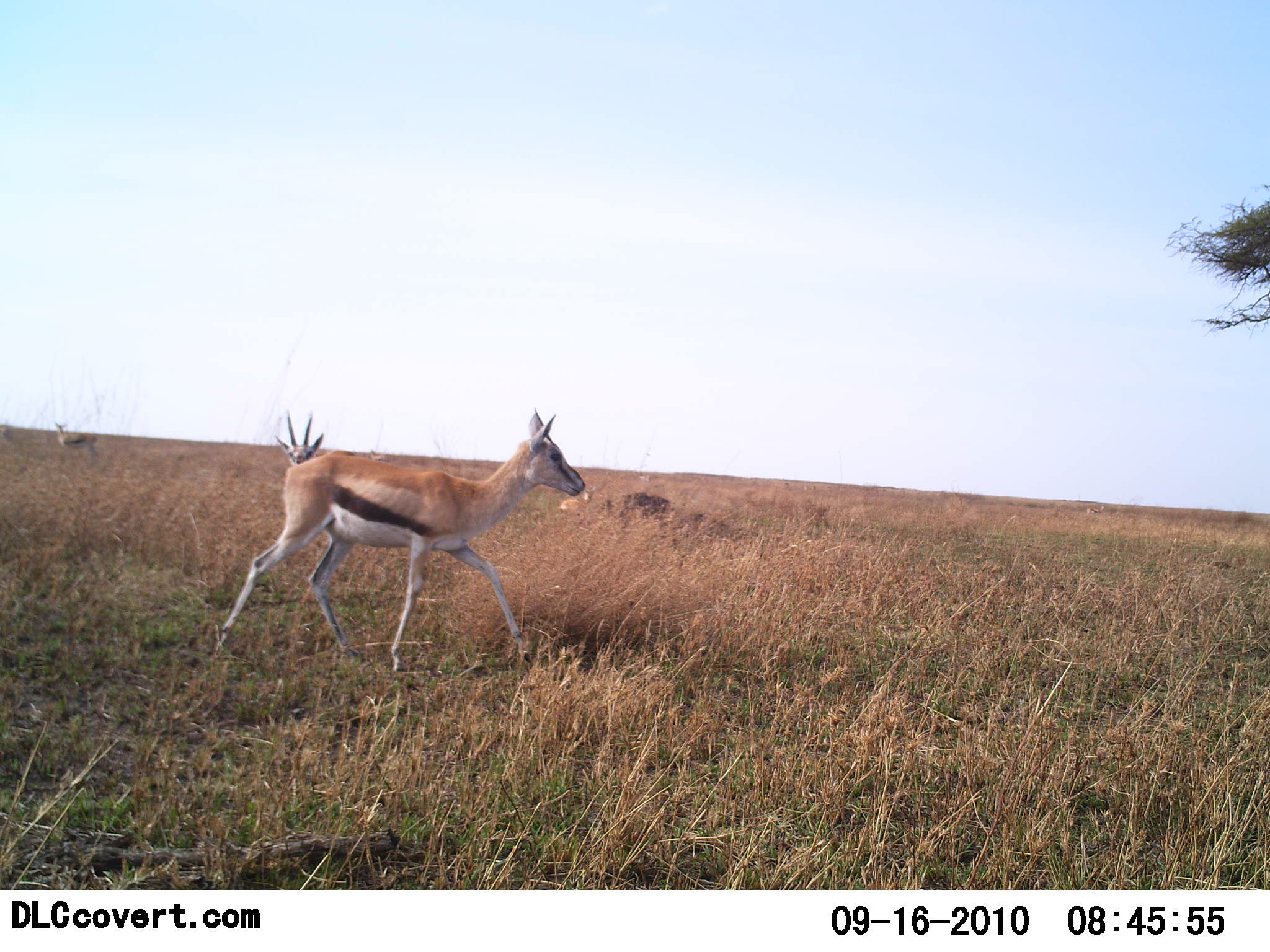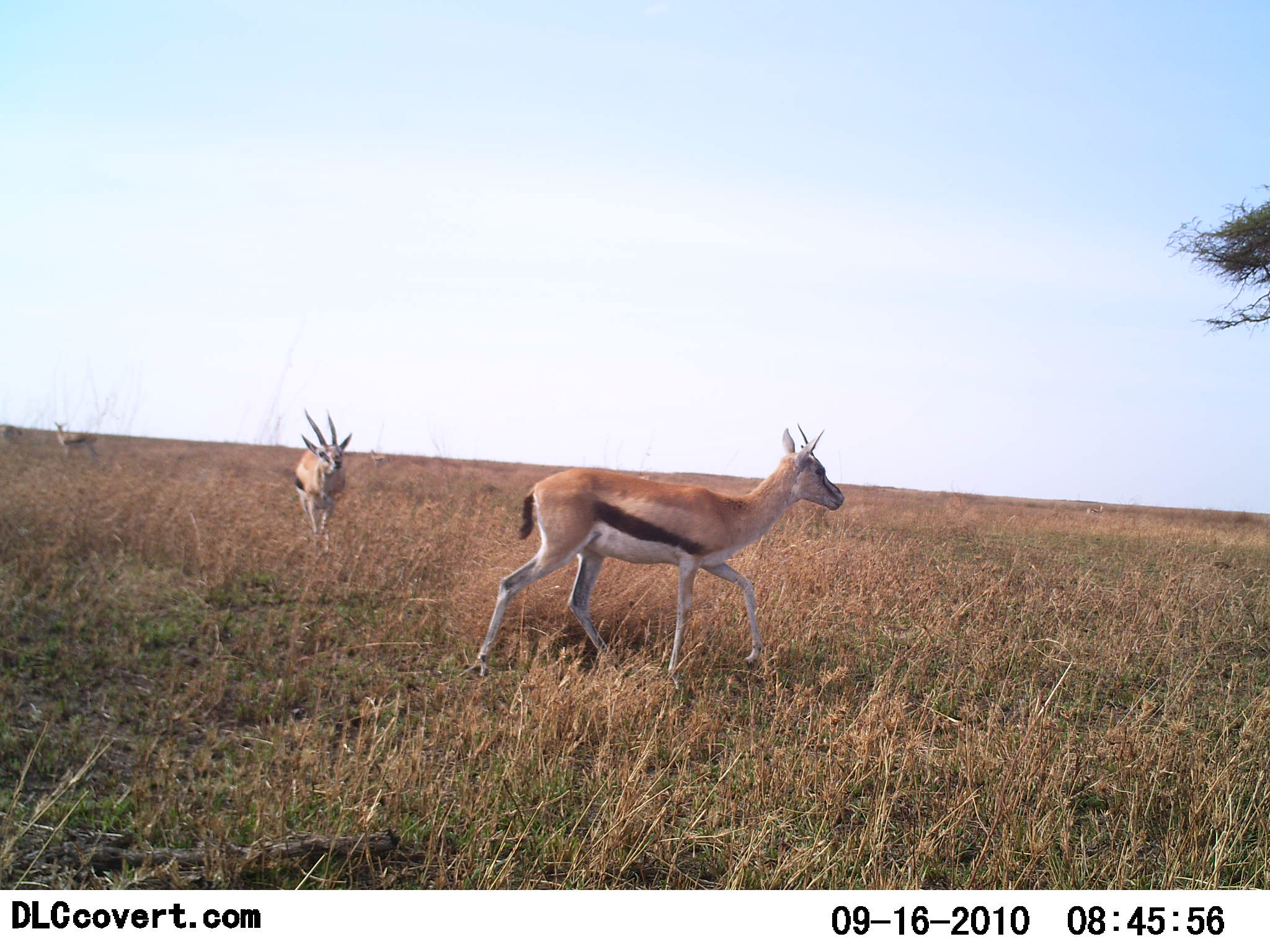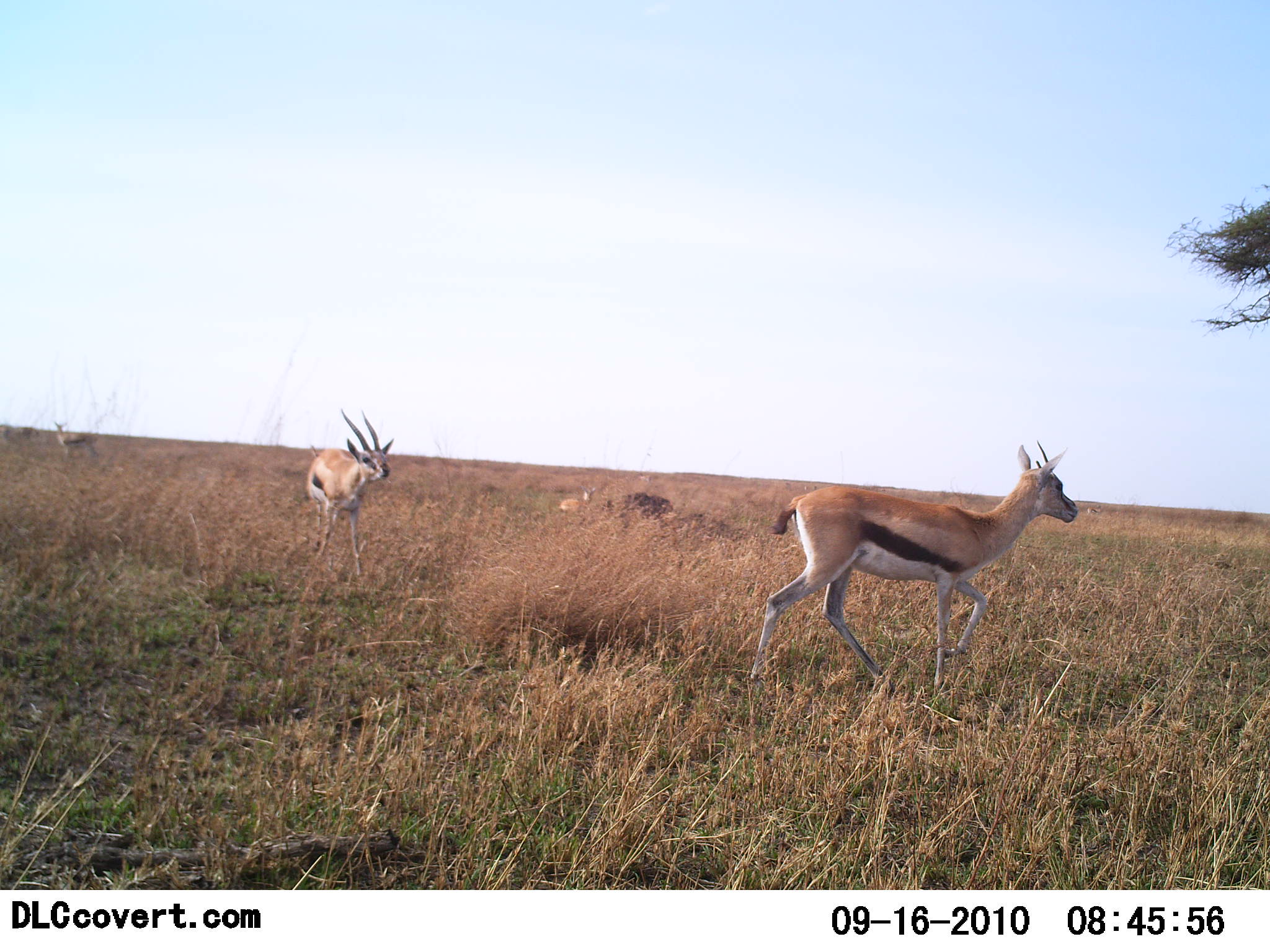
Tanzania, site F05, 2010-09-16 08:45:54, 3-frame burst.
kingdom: Animalia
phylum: Chordata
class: Mammalia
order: Artiodactyla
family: Bovidae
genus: Eudorcas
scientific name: Eudorcas thomsonii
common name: thomson's gazelle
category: gazellethomsons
Gazellethomsons (thomson's gazelle) (Eudorcas thomsonii), count 3. Behavior (volunteer vote fractions): standing 33%, resting 5%, moving 95%, interacting 5%. Young present (vote fraction): 5%. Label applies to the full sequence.